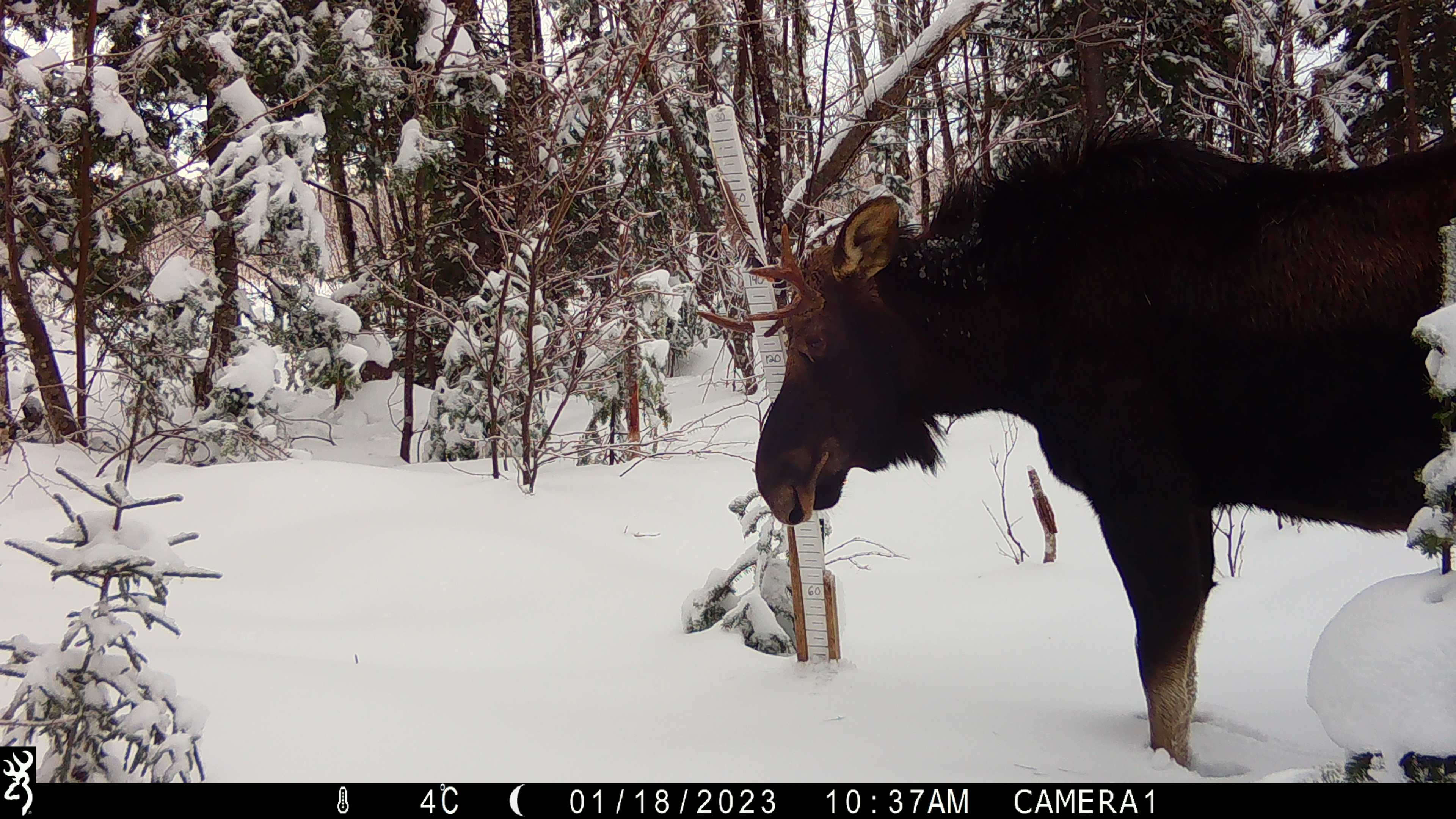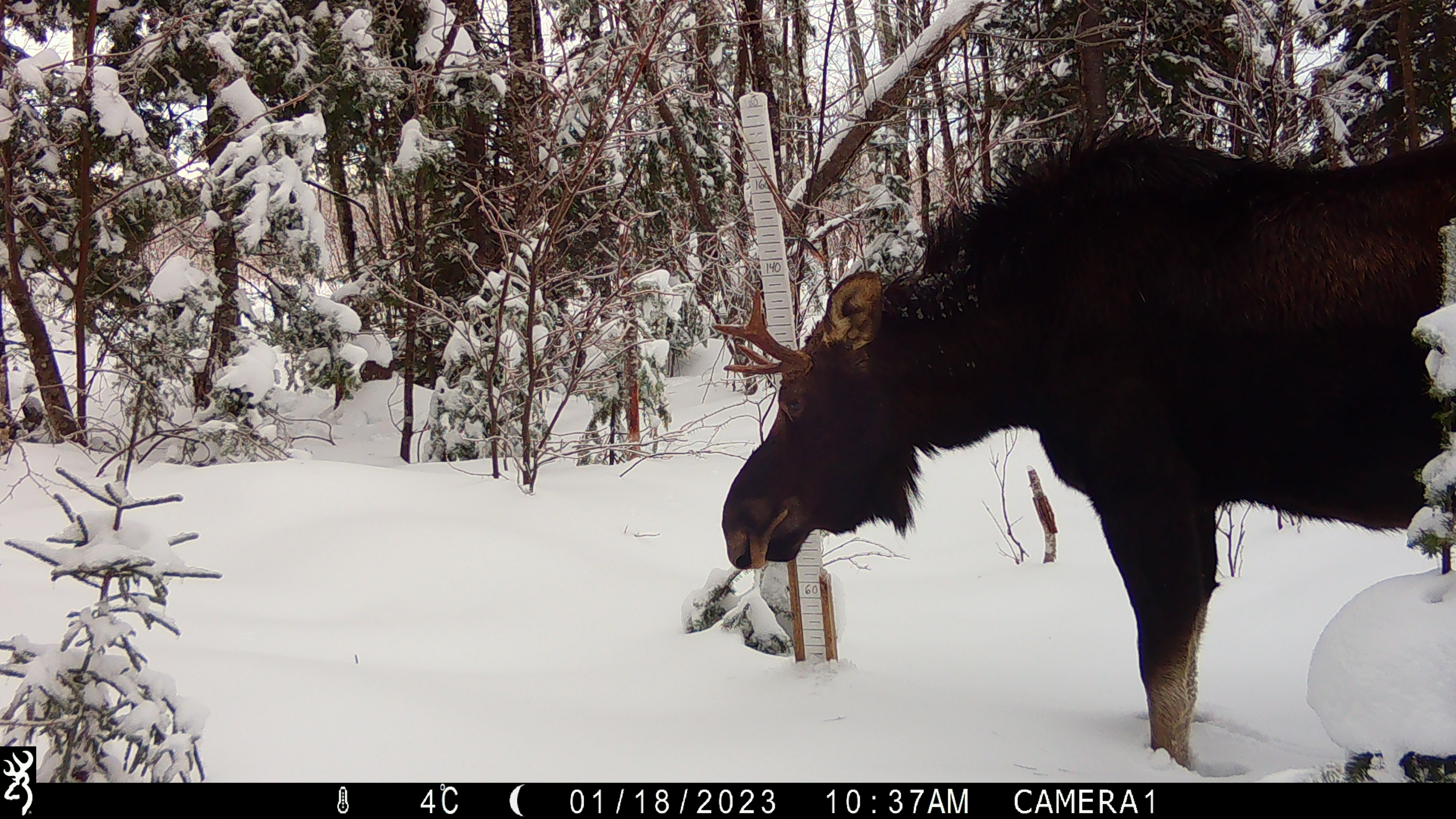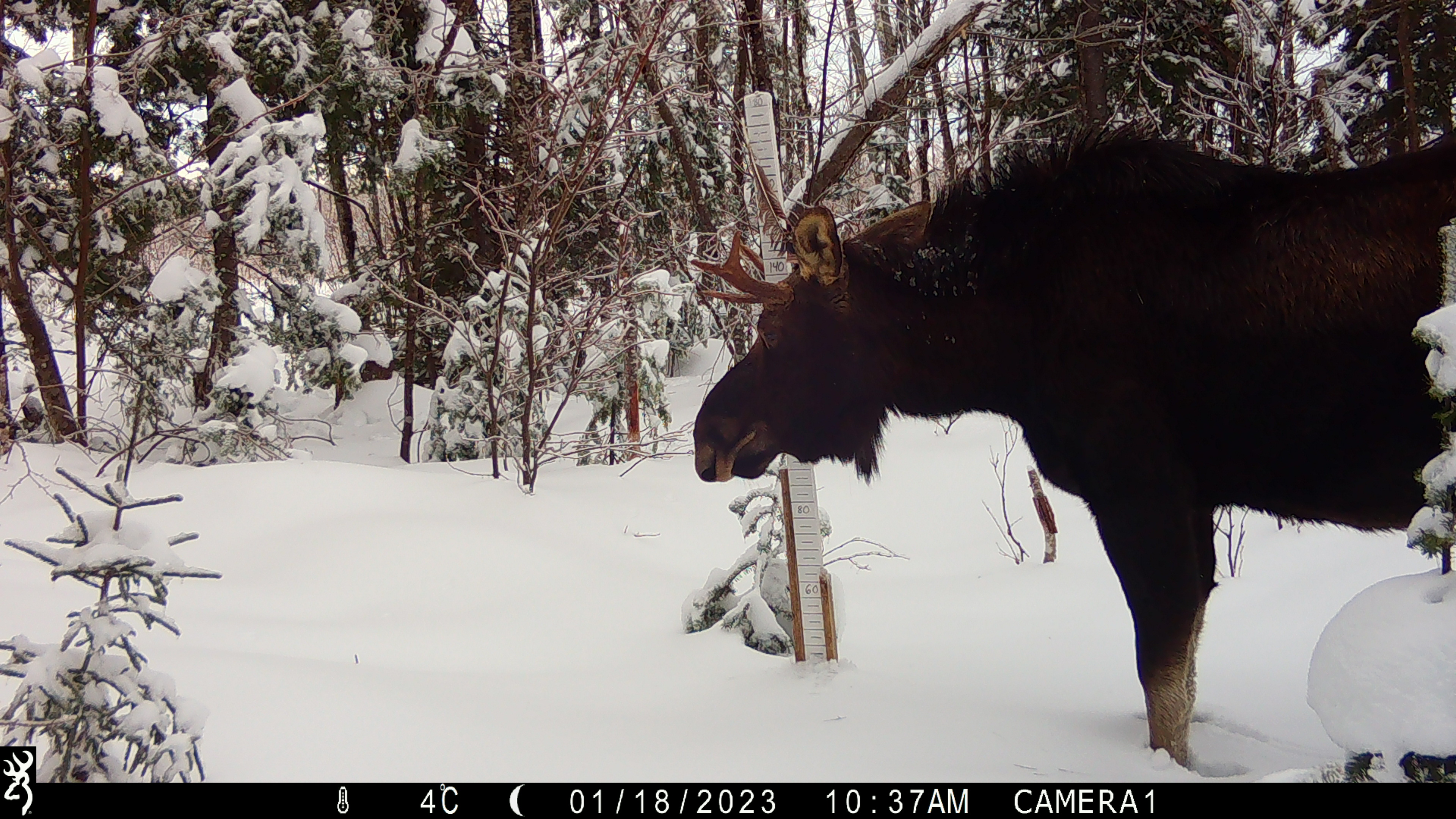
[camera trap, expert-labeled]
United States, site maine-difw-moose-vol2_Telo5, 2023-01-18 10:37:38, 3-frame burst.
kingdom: Animalia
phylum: Chordata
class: Mammalia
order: Artiodactyla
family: Cervidae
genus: Alces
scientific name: Alces alces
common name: moose